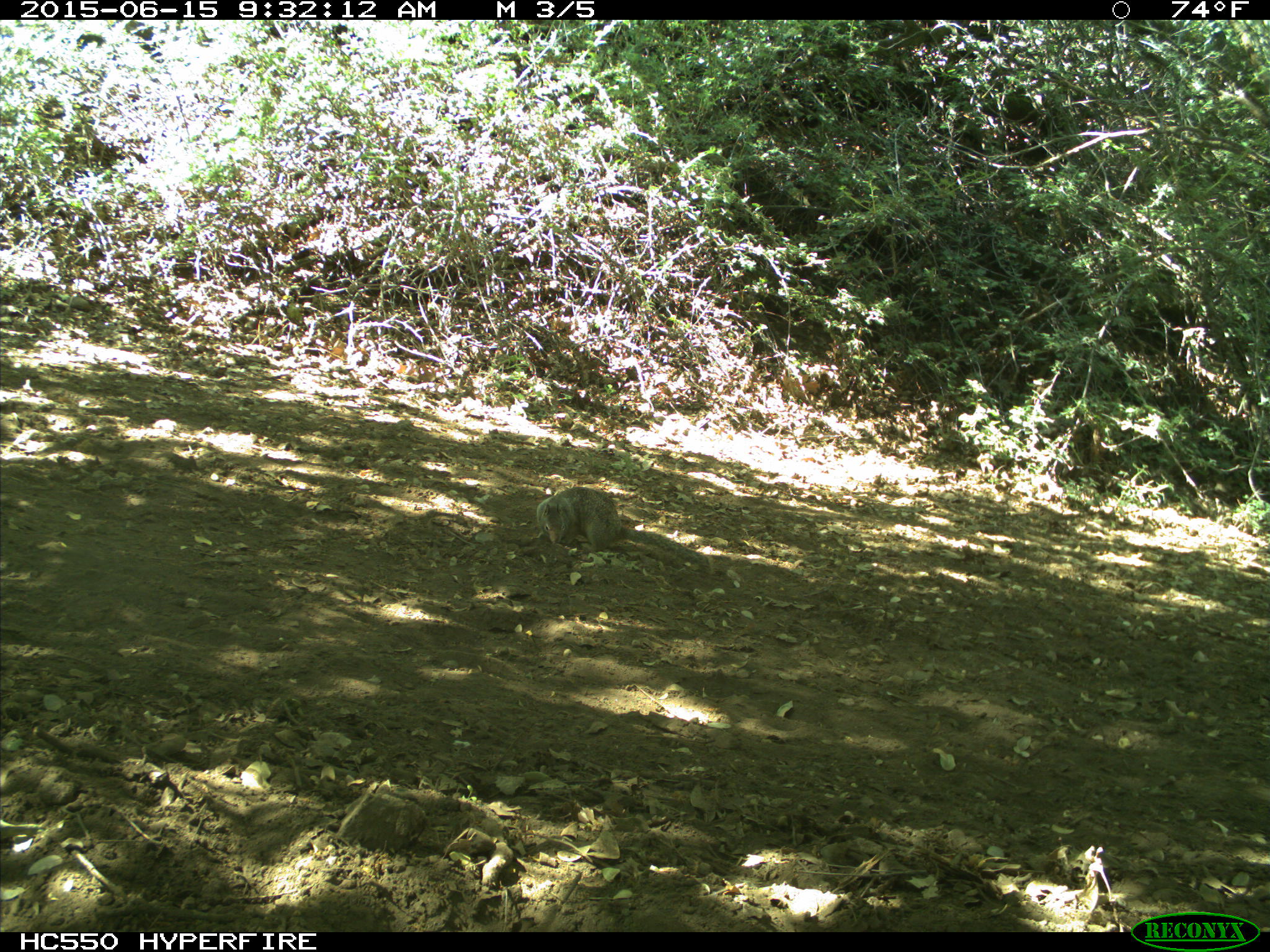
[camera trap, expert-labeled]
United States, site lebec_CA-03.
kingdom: Animalia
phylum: Chordata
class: Mammalia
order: Rodentia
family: Sciuridae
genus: Otospermophilus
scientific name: Otospermophilus beecheyi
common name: california ground squirrel